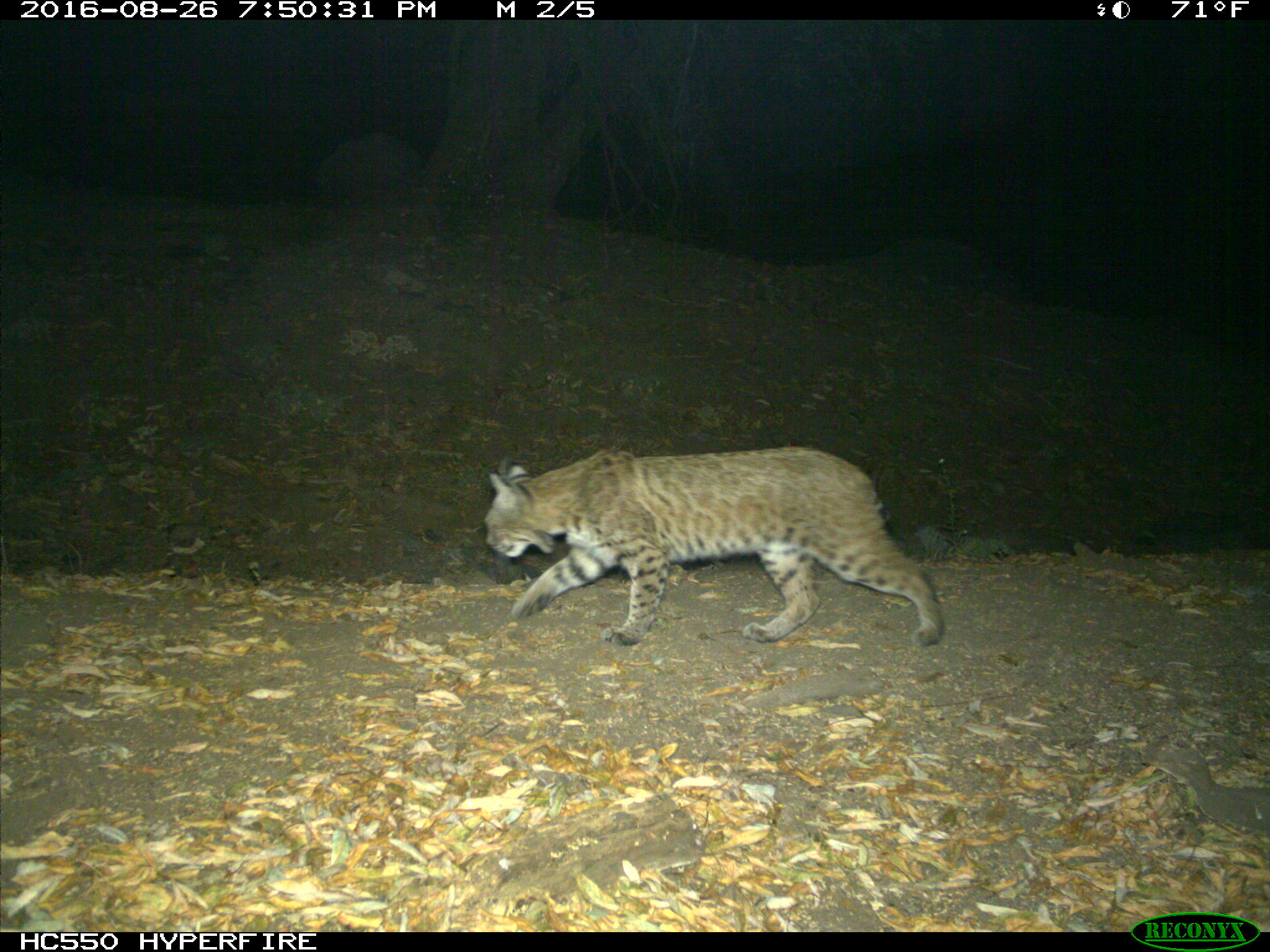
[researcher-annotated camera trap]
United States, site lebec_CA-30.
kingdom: Animalia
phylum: Chordata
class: Mammalia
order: Carnivora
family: Felidae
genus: Lynx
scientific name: Lynx rufus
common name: bobcat